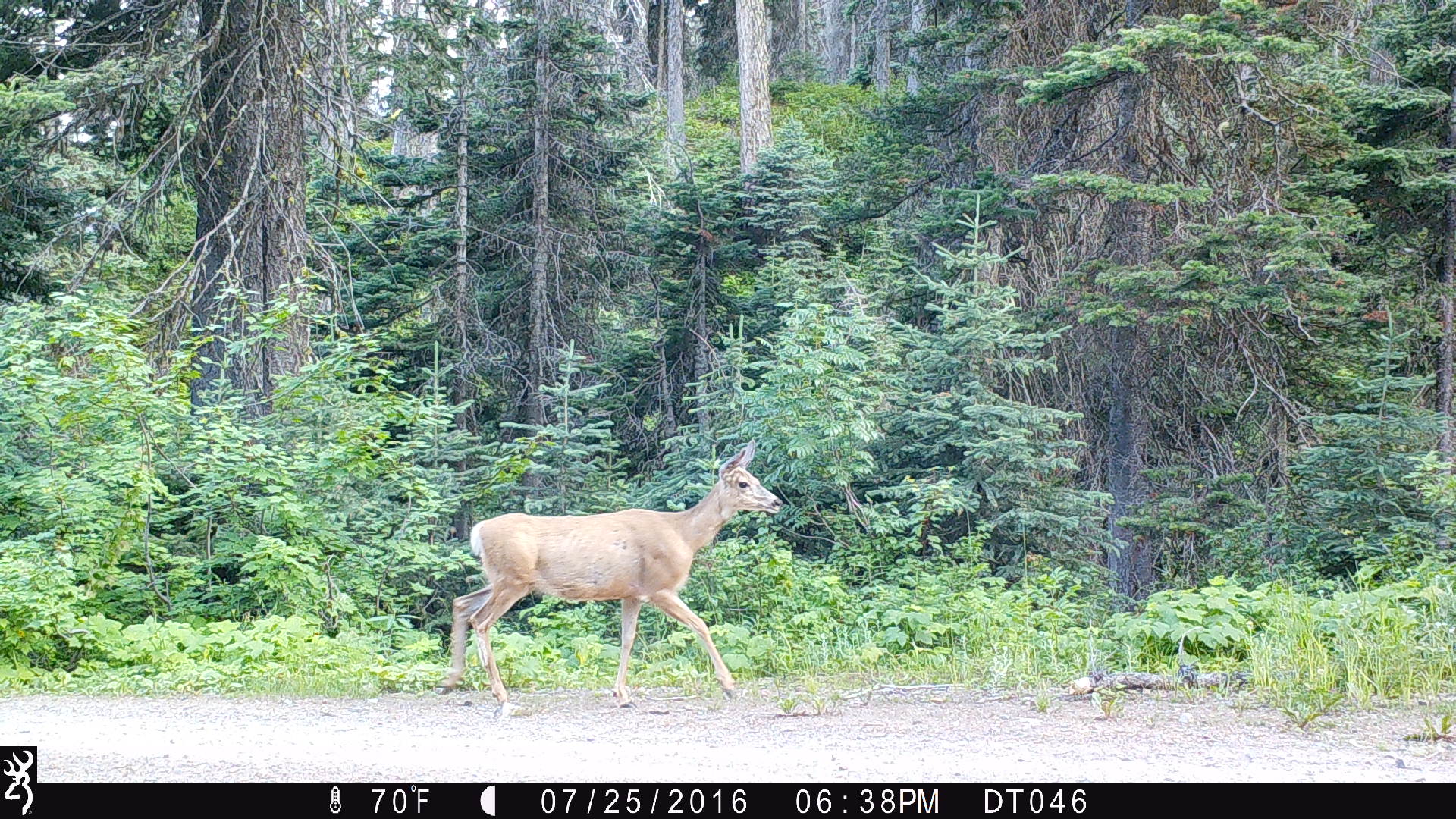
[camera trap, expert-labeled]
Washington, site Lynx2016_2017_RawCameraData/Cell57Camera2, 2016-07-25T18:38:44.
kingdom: Animalia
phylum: Chordata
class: Mammalia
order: Artiodactyla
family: Cervidae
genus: Odocoileus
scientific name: Odocoileus hemionus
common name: mule deer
Odocoileus hemionus (mule deer). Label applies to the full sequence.